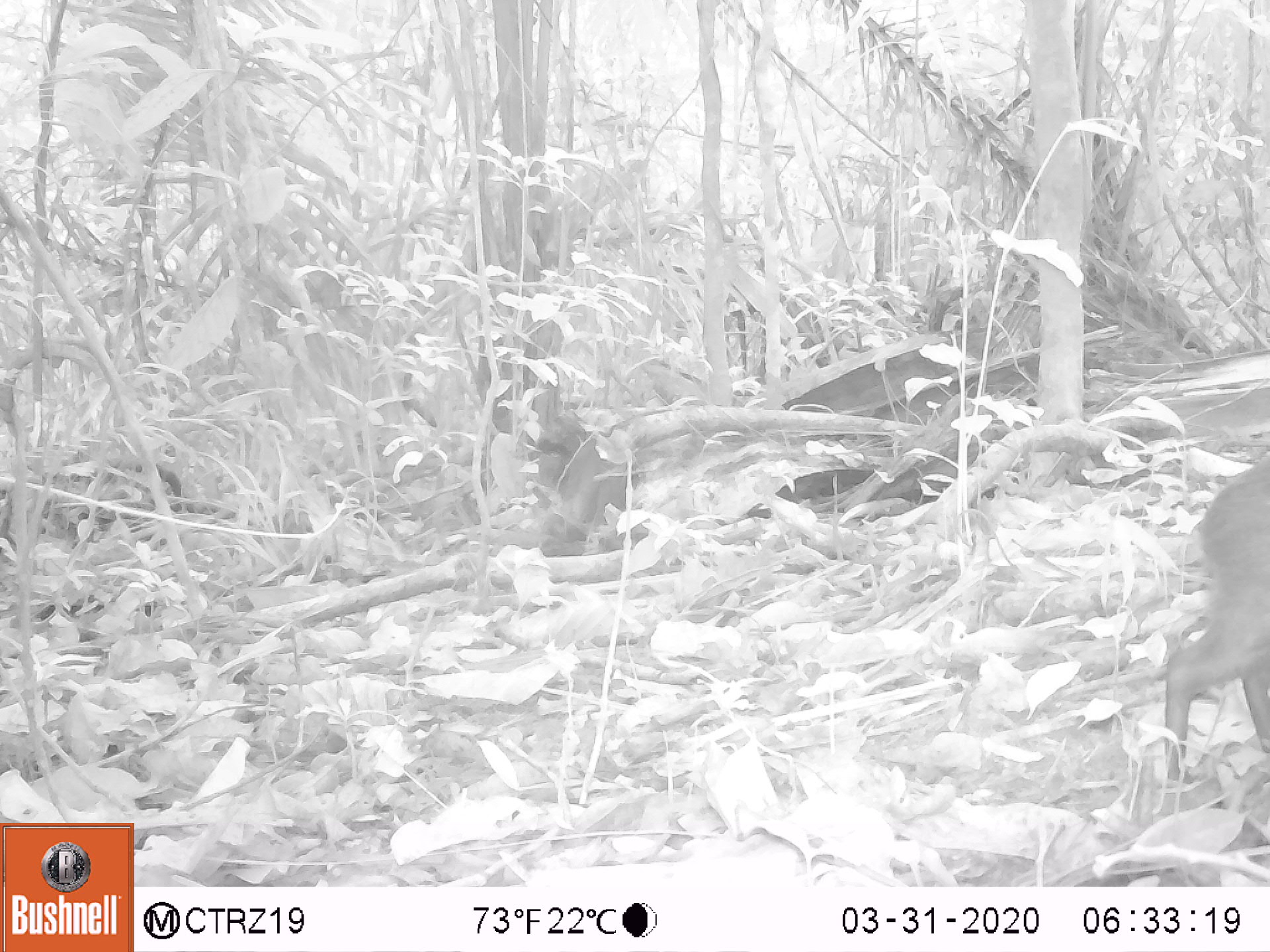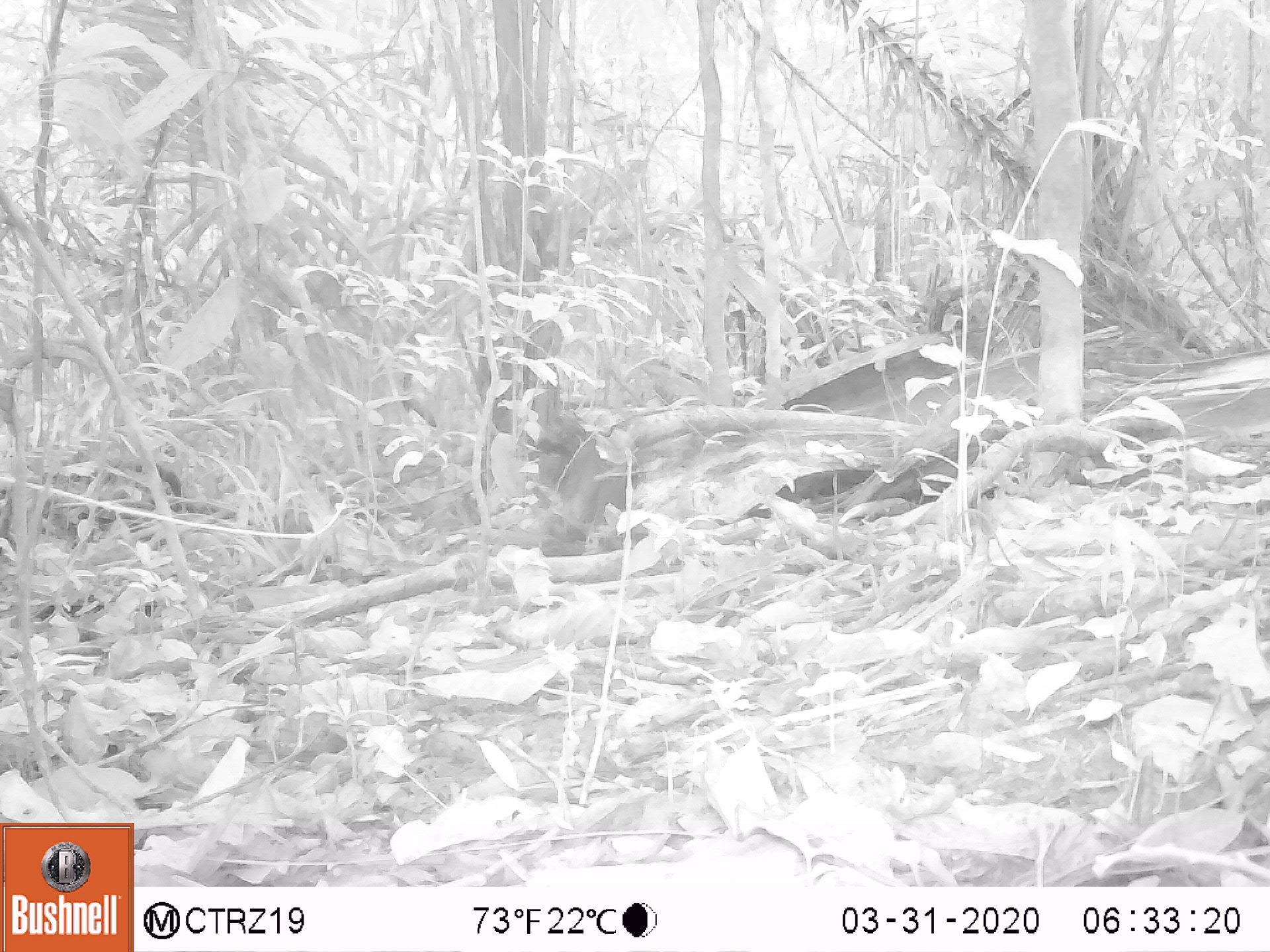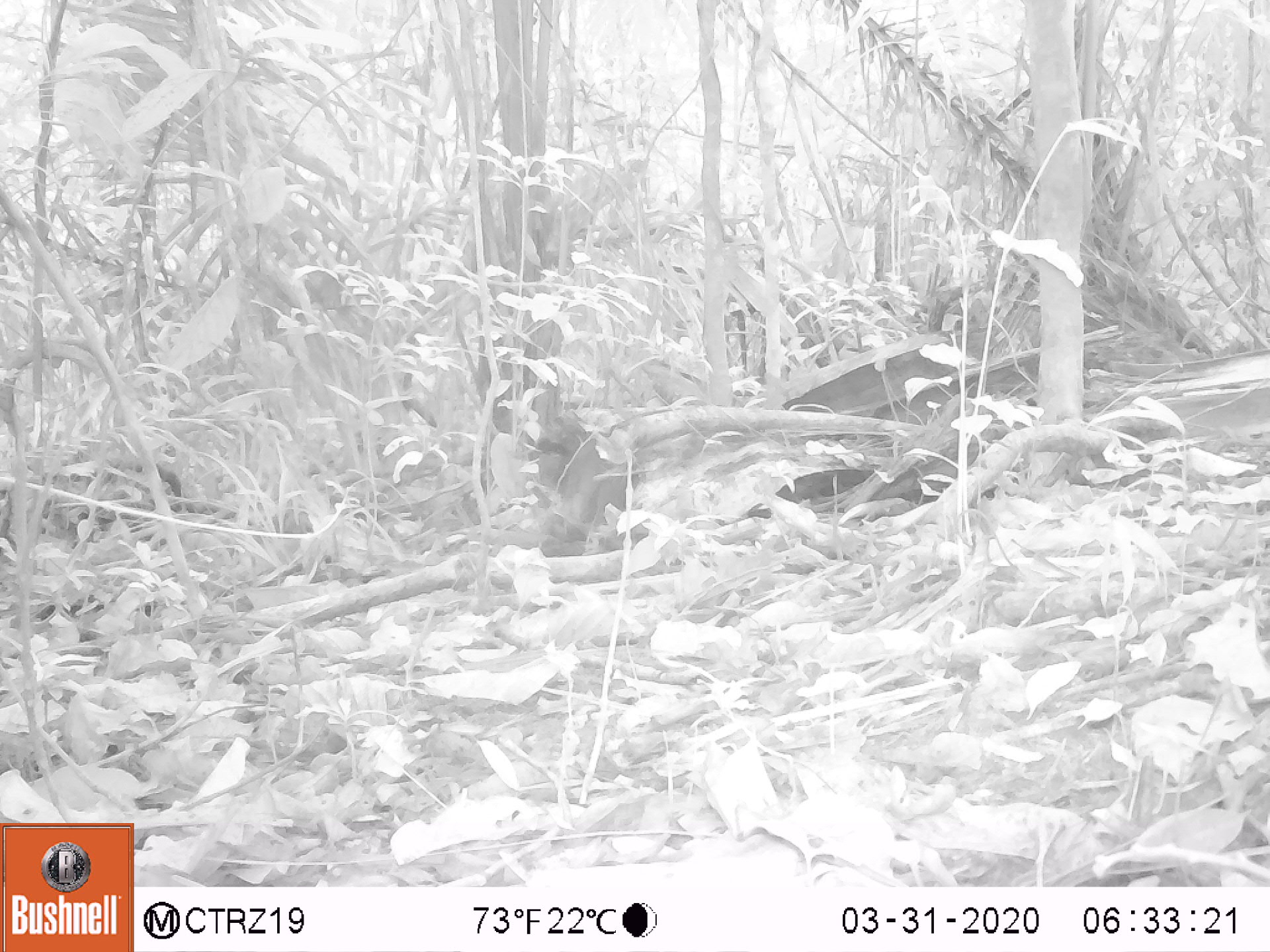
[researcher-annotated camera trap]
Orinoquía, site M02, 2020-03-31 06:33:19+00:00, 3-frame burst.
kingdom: Animalia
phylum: Chordata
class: Mammalia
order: Rodentia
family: Dasyproctidae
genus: Dasyprocta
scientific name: Dasyprocta fuliginosa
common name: black agouti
Black agouti (Dasyprocta fuliginosa).